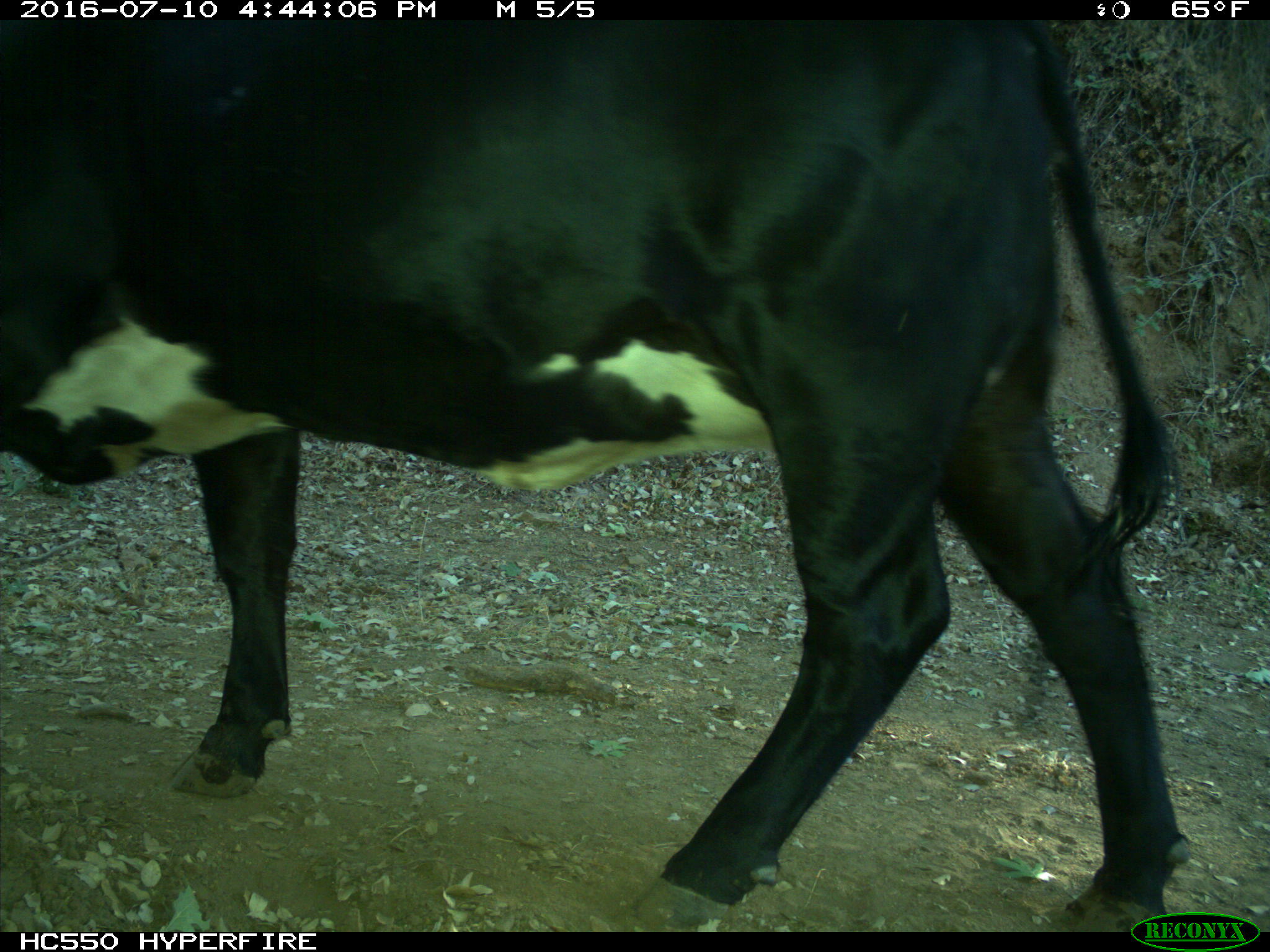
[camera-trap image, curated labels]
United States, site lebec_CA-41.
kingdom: Animalia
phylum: Chordata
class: Mammalia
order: Artiodactyla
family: Bovidae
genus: Bos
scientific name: Bos taurus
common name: domestic cow